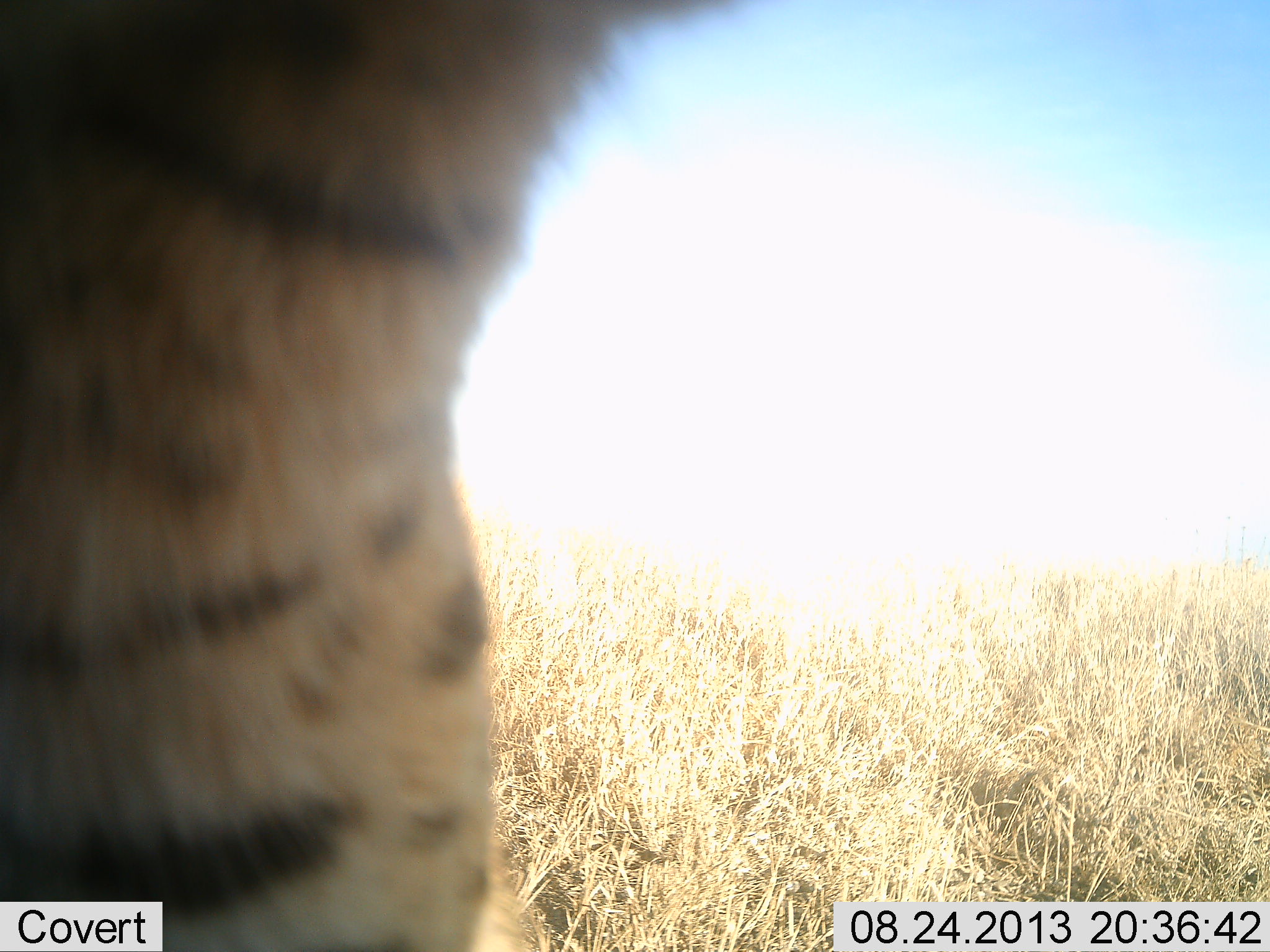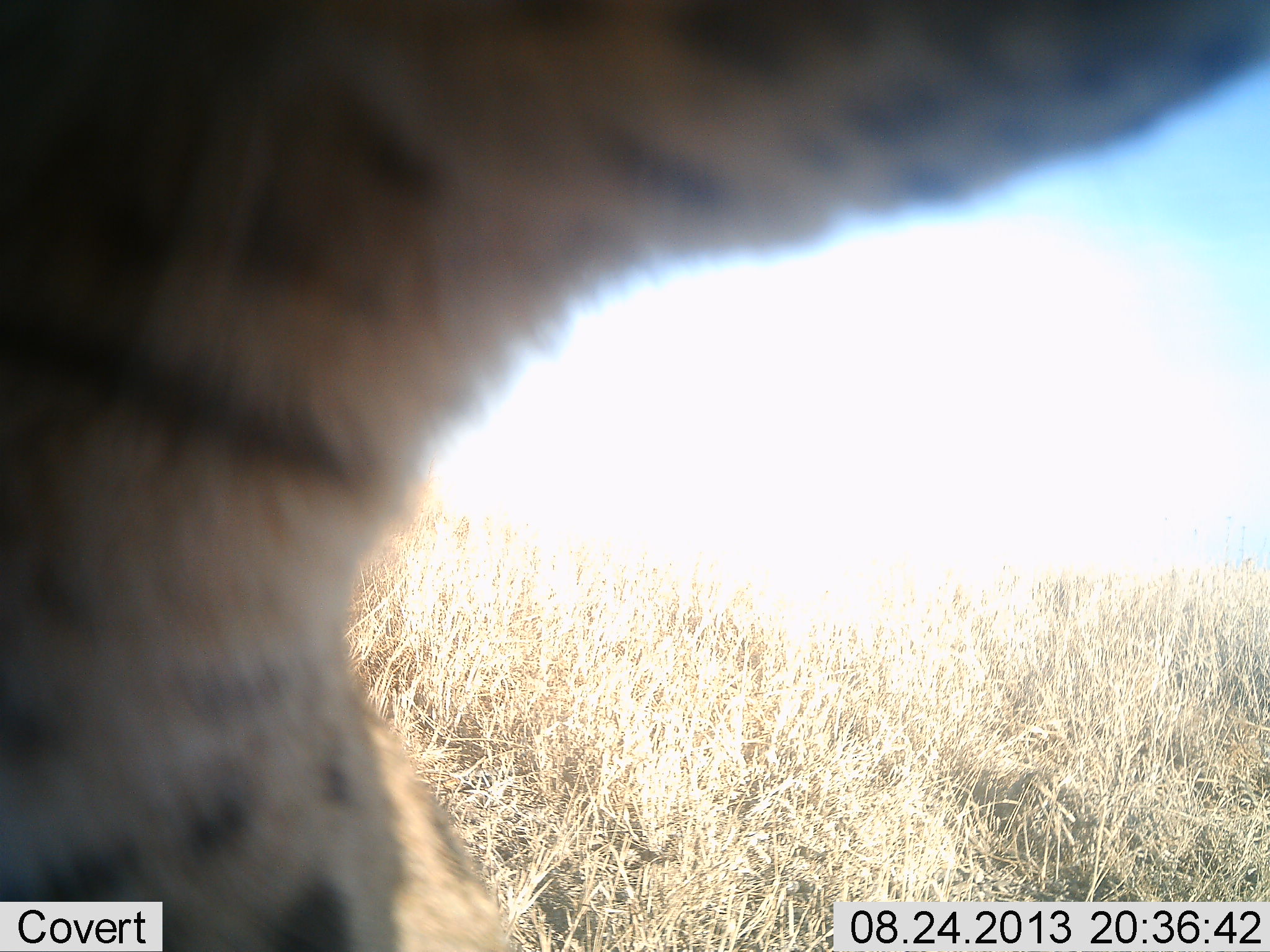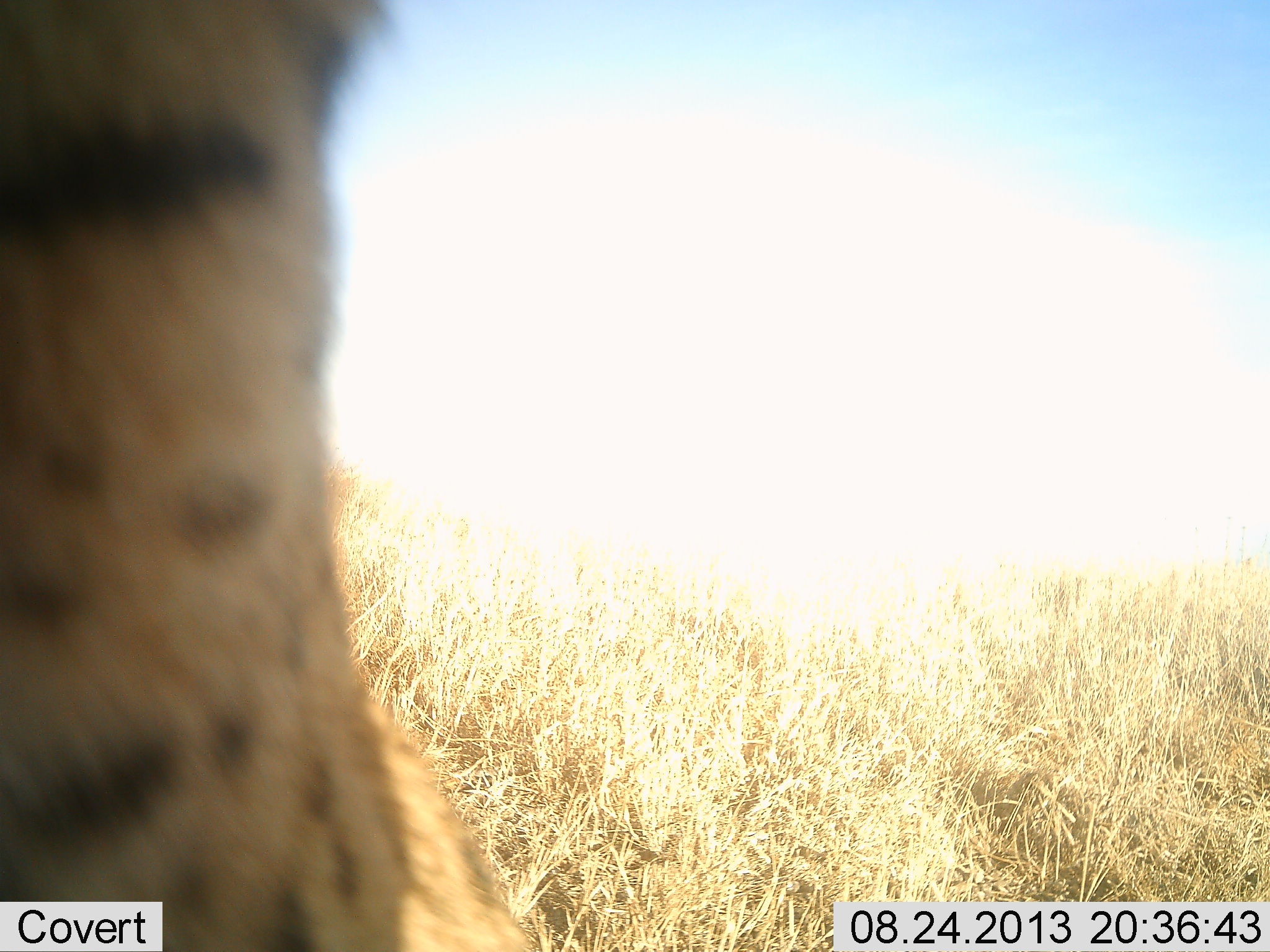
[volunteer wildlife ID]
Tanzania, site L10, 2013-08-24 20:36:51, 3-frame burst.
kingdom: Animalia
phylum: Chordata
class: Mammalia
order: Carnivora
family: Felidae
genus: Leptailurus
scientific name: Leptailurus serval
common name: serval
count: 1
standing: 70%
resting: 0%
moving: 0%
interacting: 30%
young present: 0%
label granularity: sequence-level